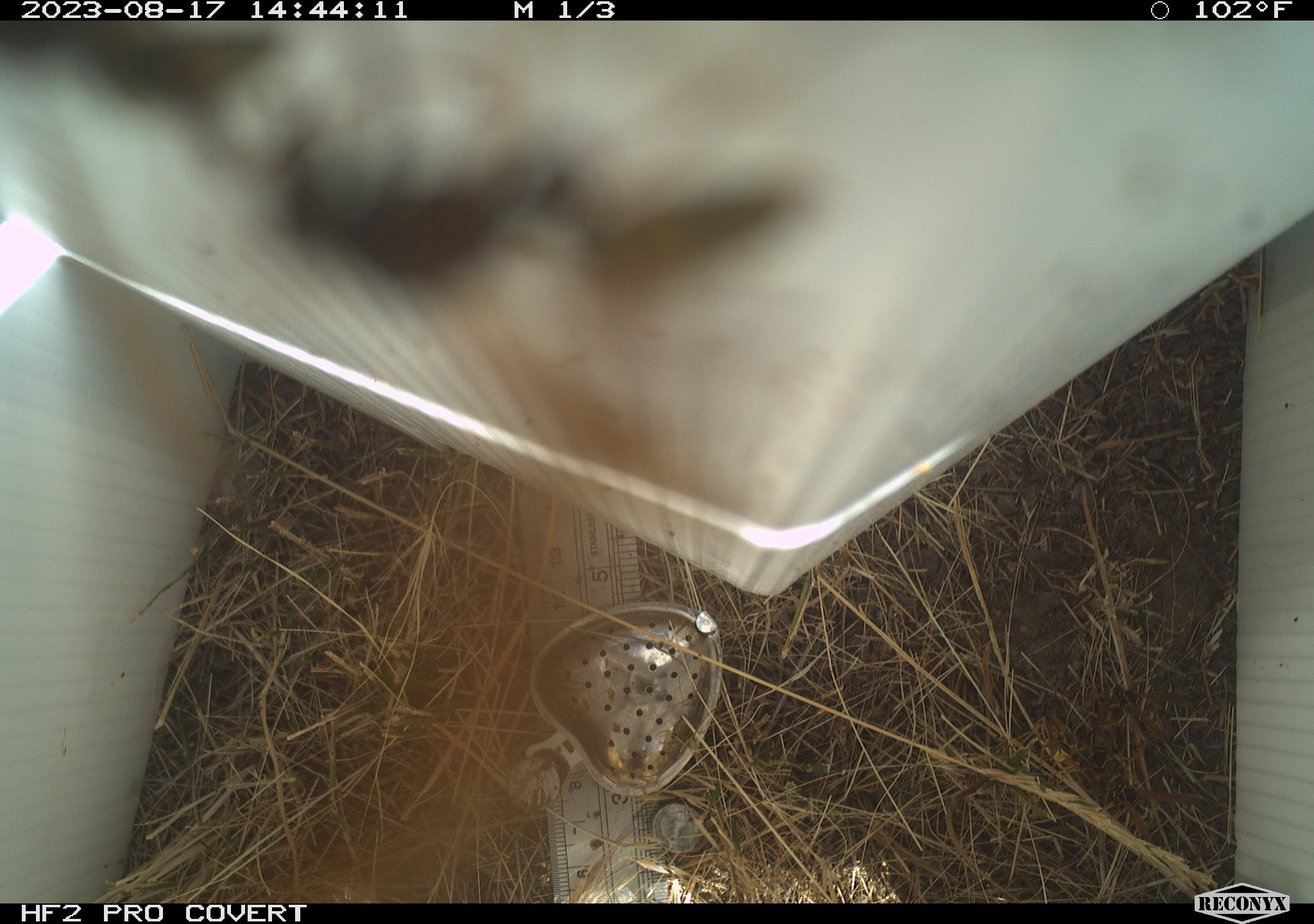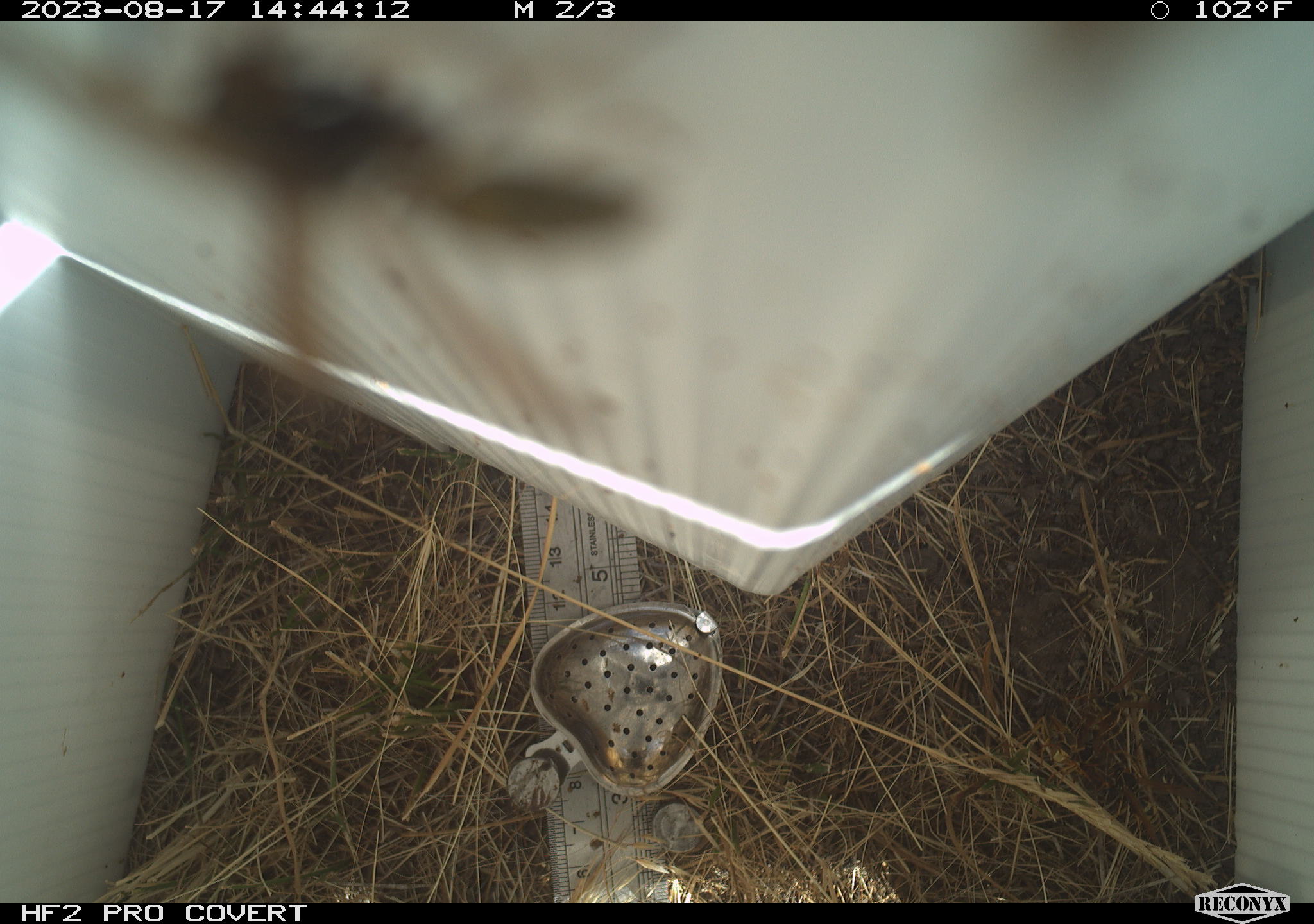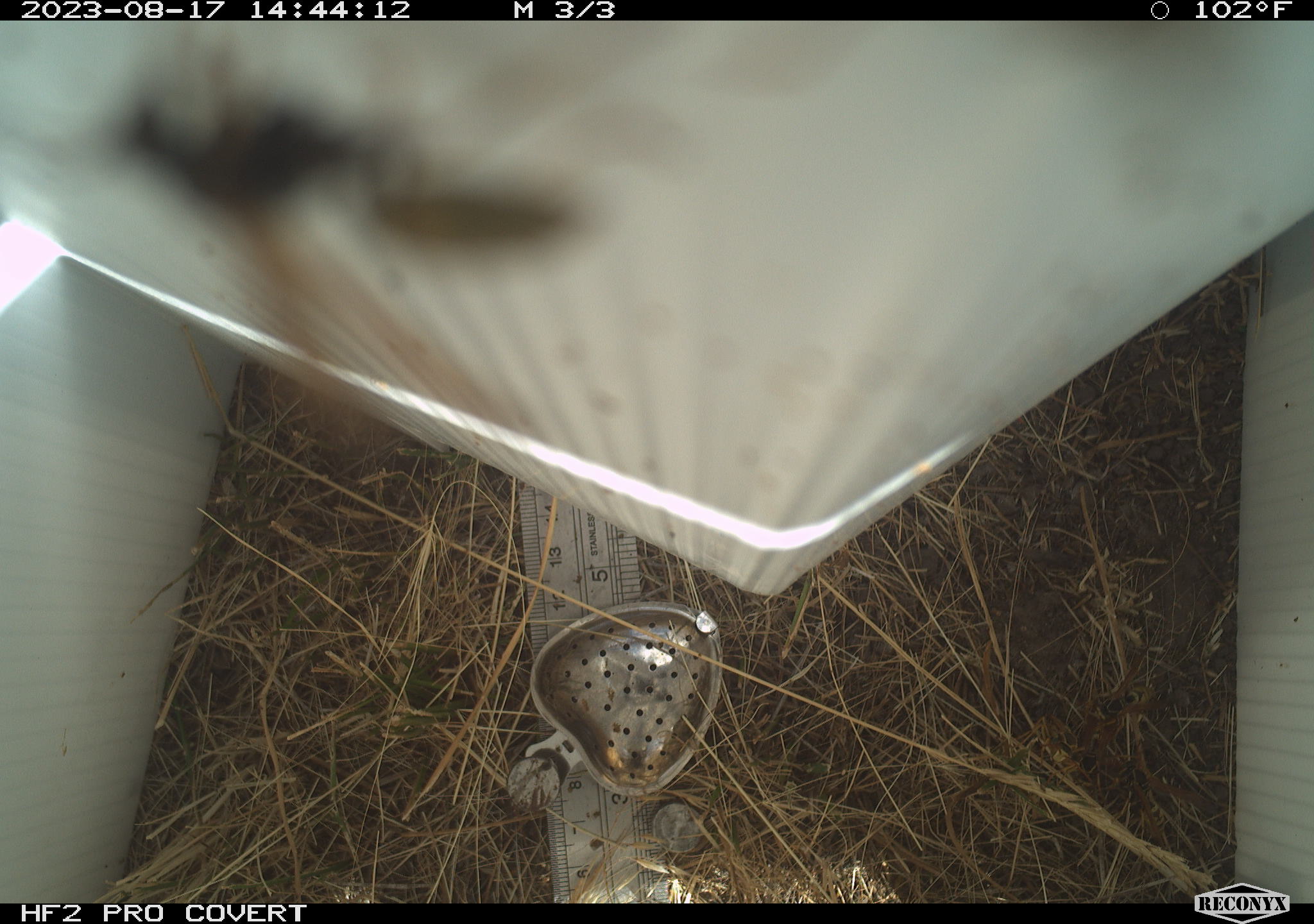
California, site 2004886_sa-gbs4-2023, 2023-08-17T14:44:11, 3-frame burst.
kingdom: Animalia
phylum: Arthropoda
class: Insecta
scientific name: Insecta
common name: insect